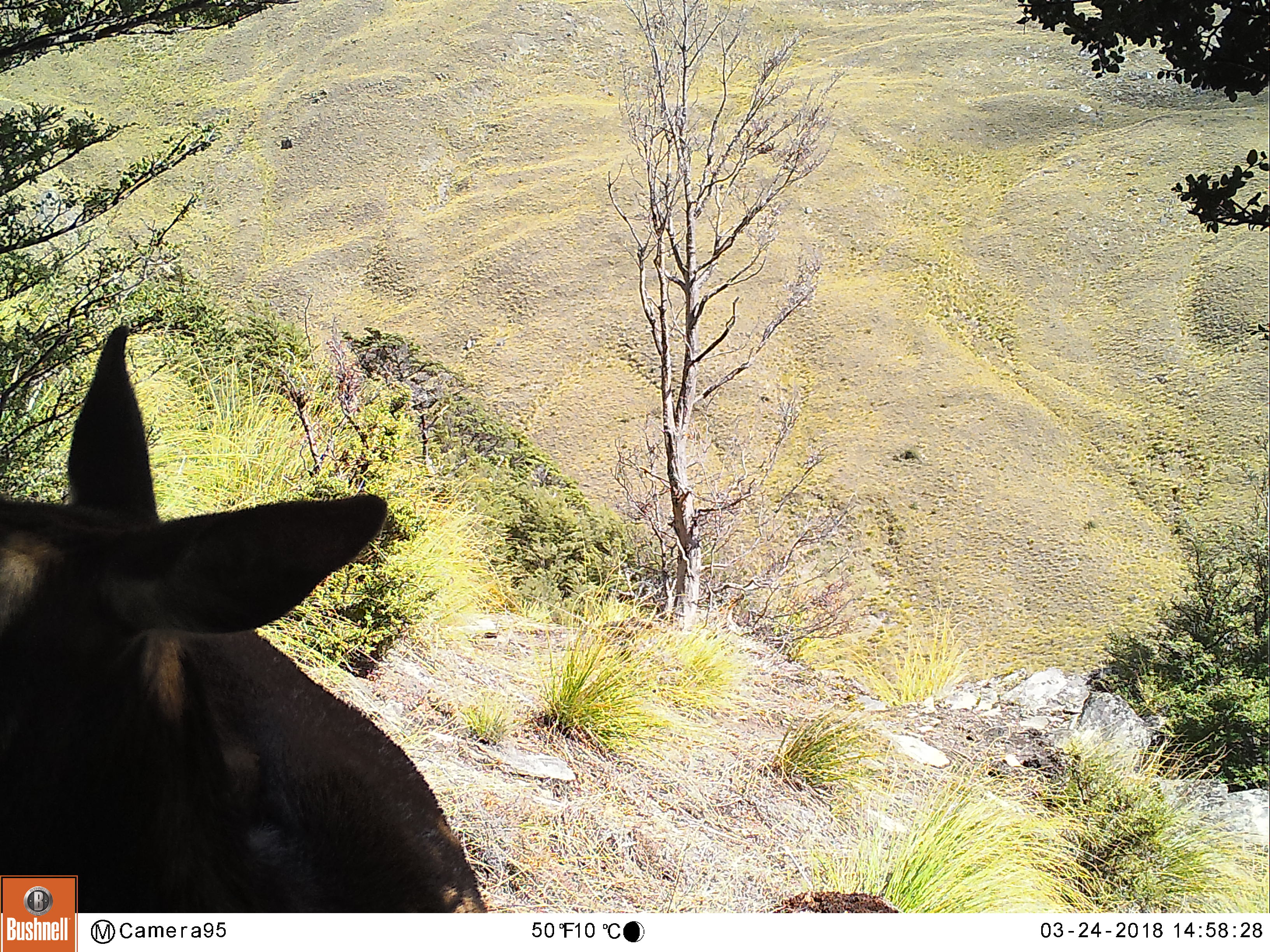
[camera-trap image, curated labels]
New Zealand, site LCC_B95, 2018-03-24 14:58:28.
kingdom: Animalia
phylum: Chordata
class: Mammalia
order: Artiodactyla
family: Cervidae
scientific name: Cervidae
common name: deer